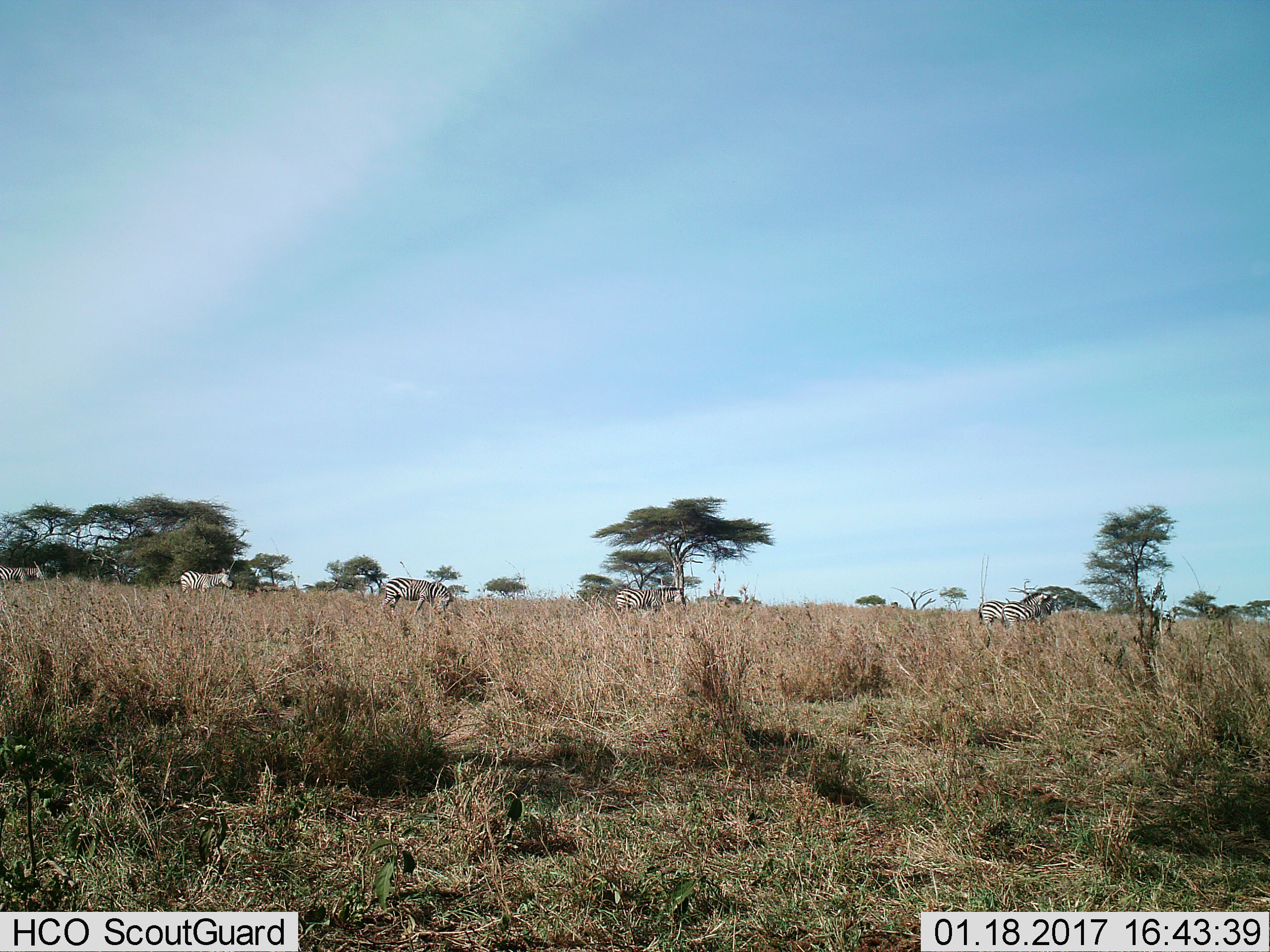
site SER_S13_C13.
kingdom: Animalia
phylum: Chordata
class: Mammalia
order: Perissodactyla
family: Equidae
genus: Equus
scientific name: Equus quagga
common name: plains zebra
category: zebraplains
Zebraplains (plains zebra) (Equus quagga), count 6. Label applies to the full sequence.